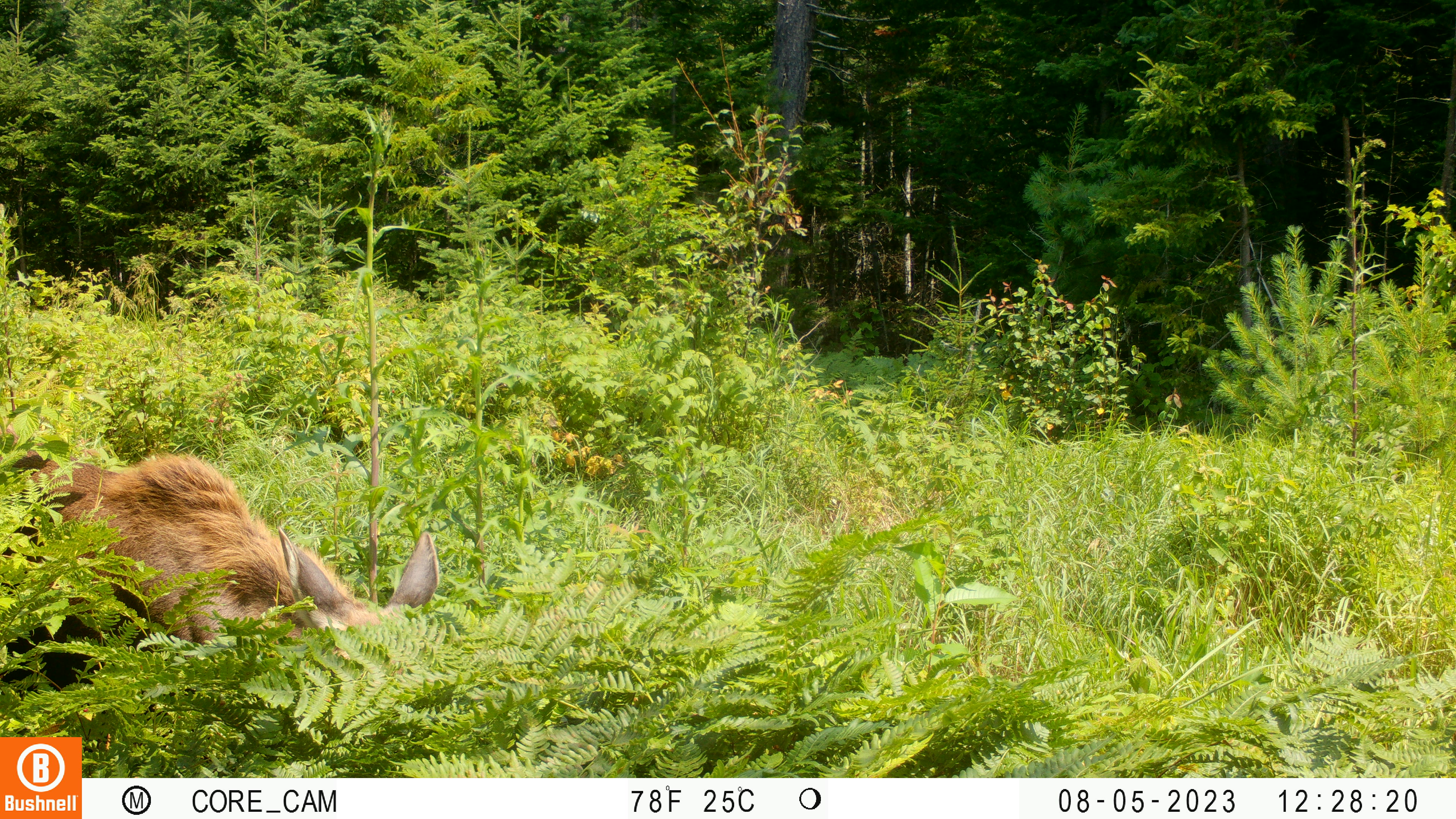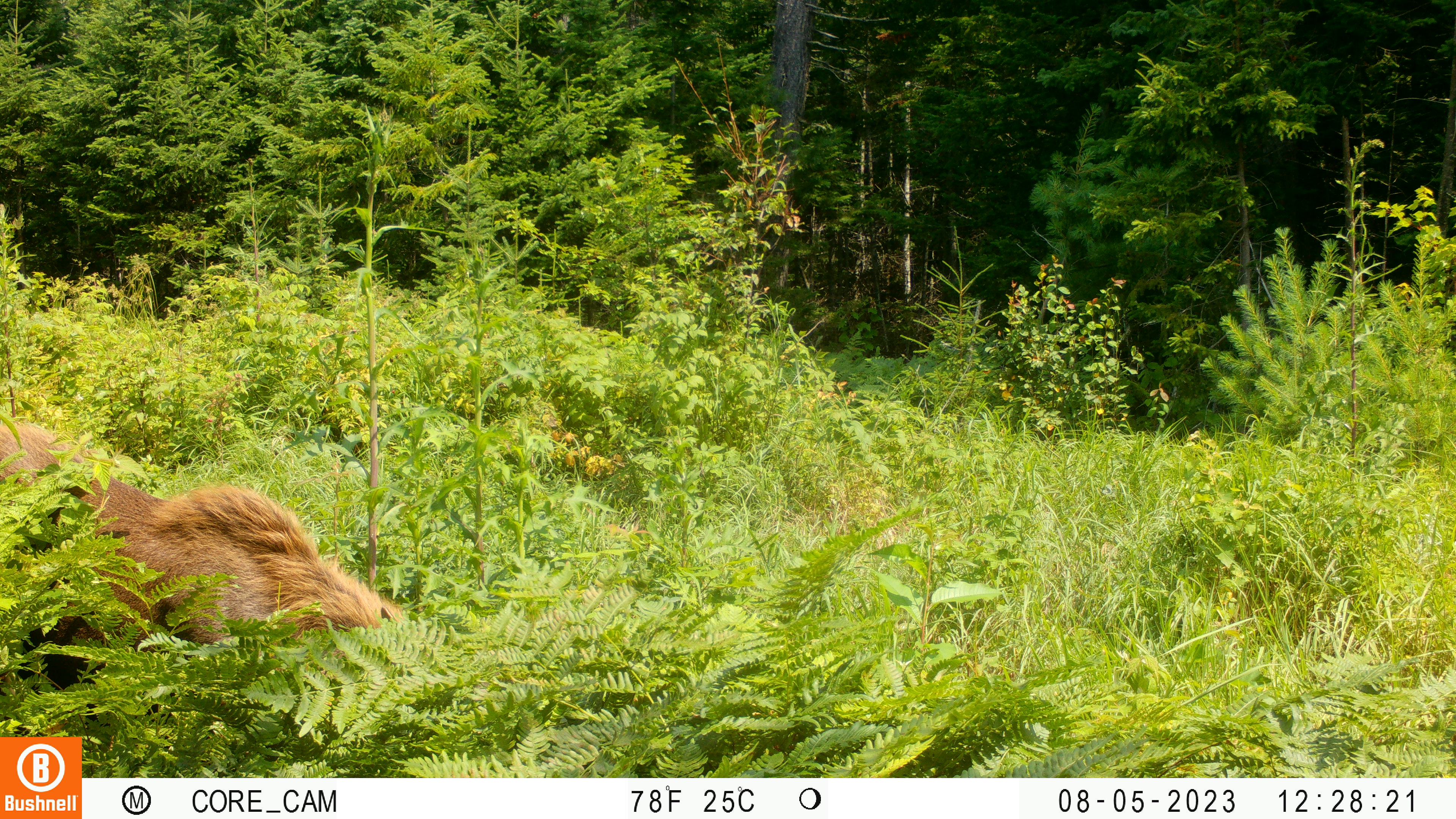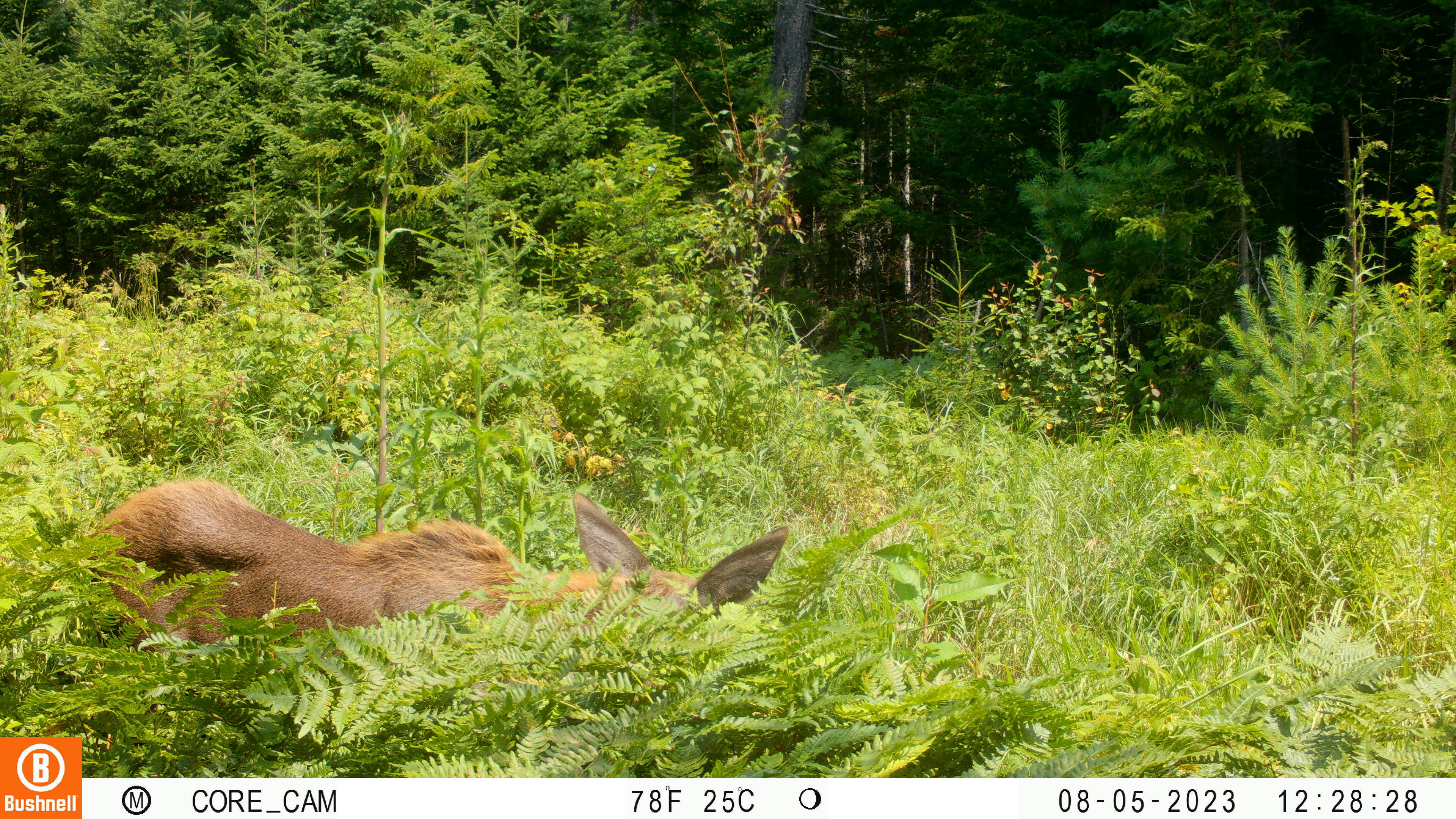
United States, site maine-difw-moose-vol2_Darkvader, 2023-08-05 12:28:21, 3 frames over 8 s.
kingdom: Animalia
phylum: Chordata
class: Mammalia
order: Artiodactyla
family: Cervidae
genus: Alces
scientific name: Alces alces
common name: moose